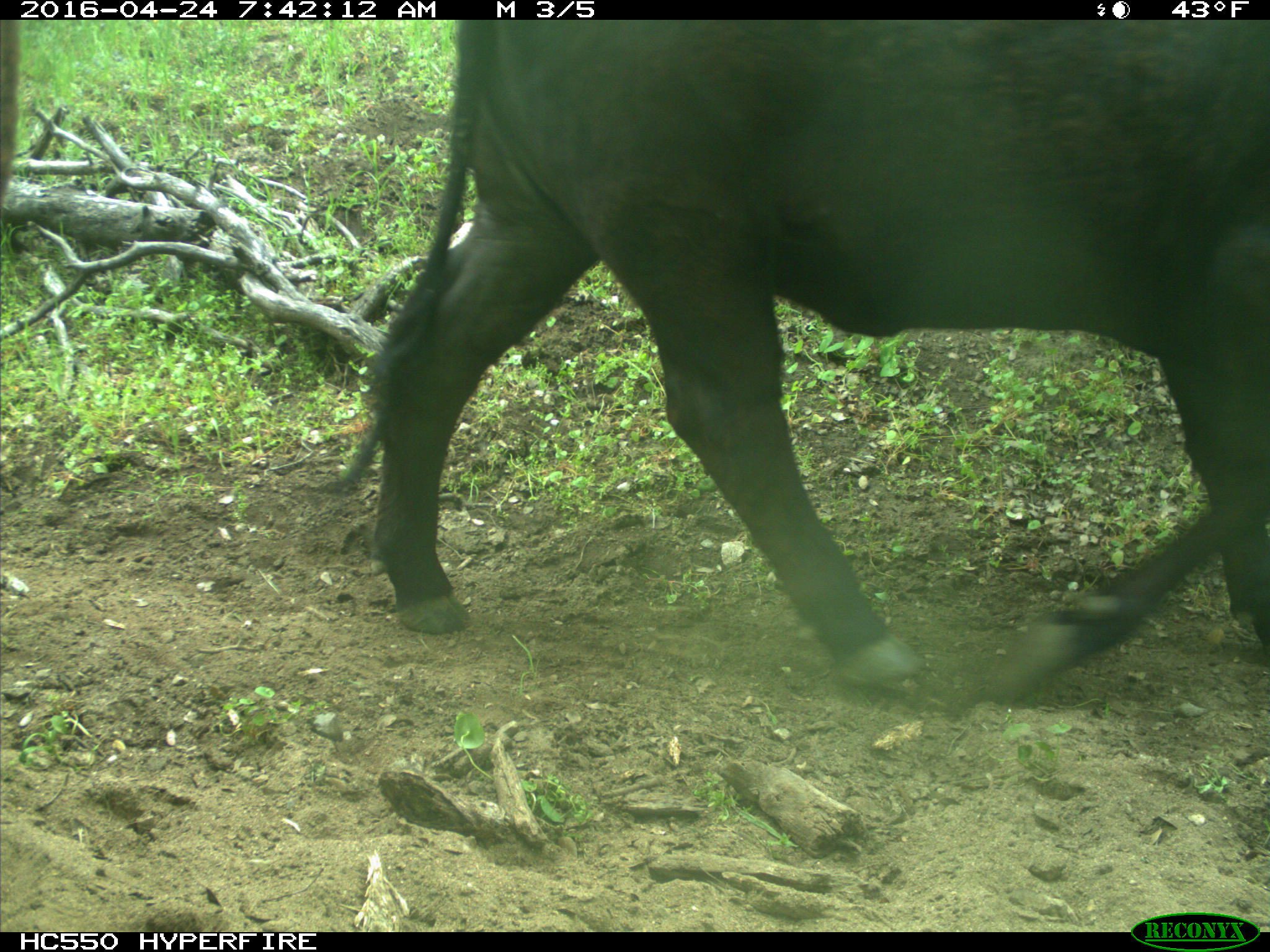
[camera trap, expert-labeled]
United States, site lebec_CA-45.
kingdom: Animalia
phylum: Chordata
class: Mammalia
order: Artiodactyla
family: Bovidae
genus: Bos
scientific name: Bos taurus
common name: domestic cow